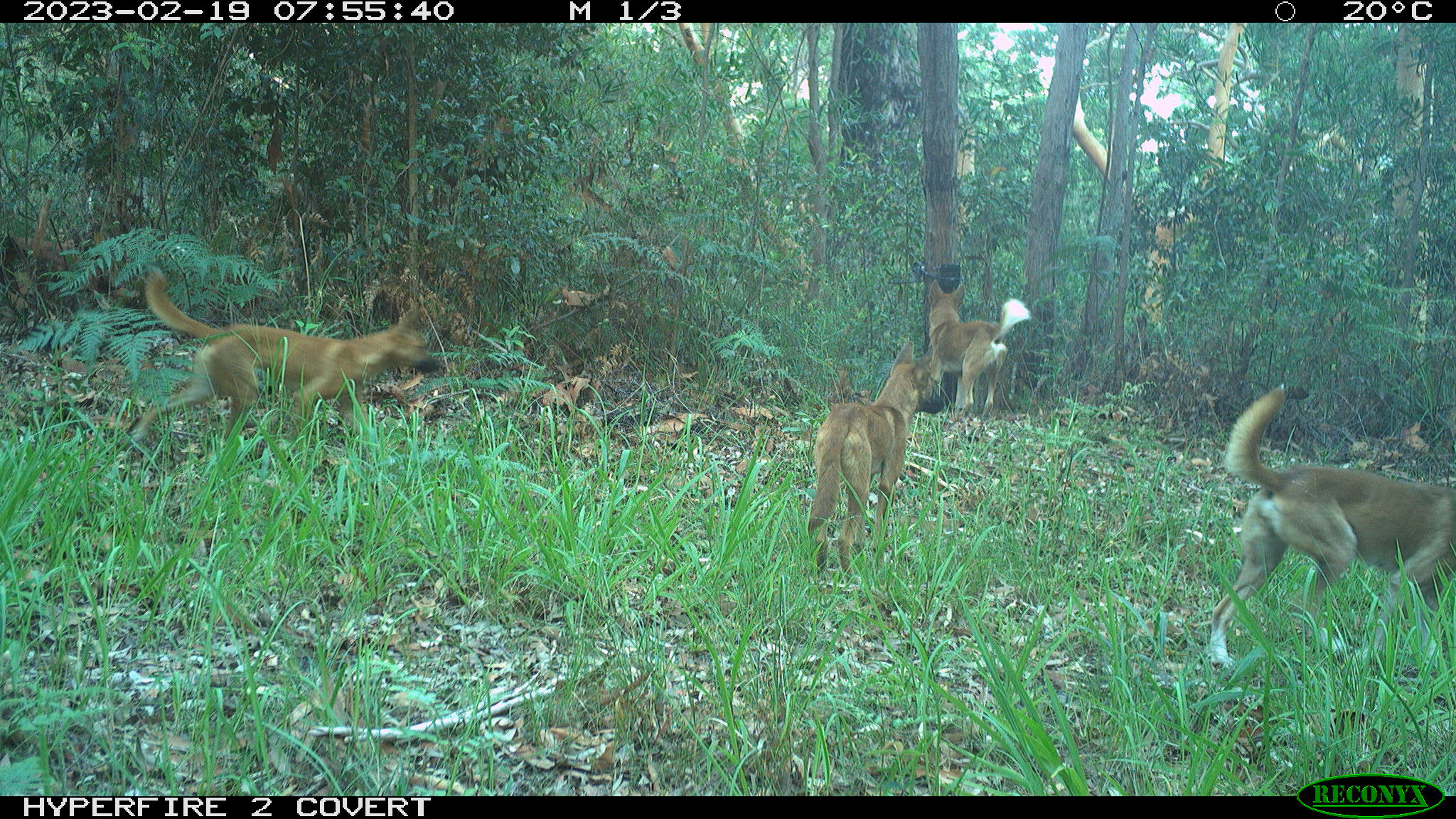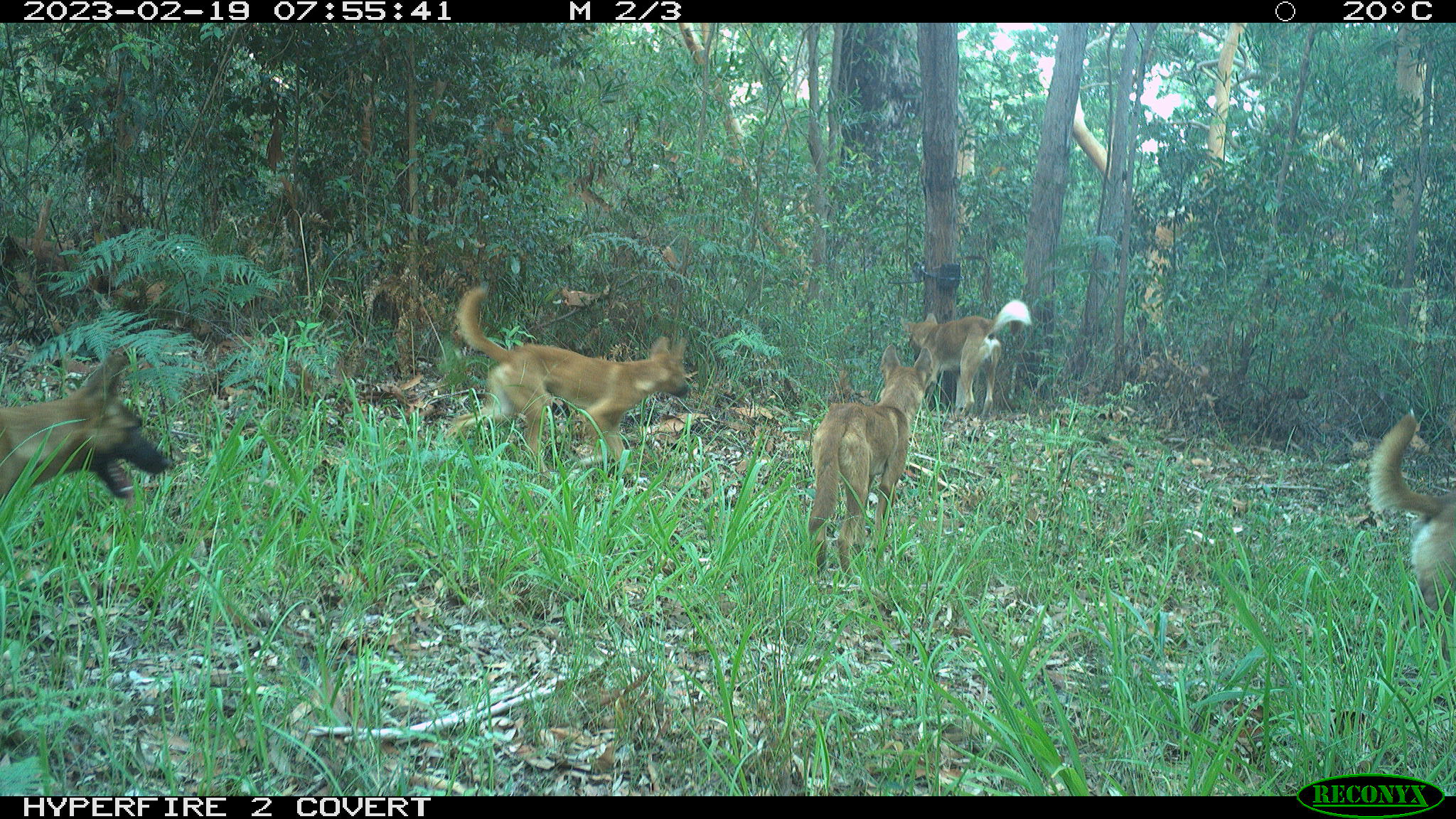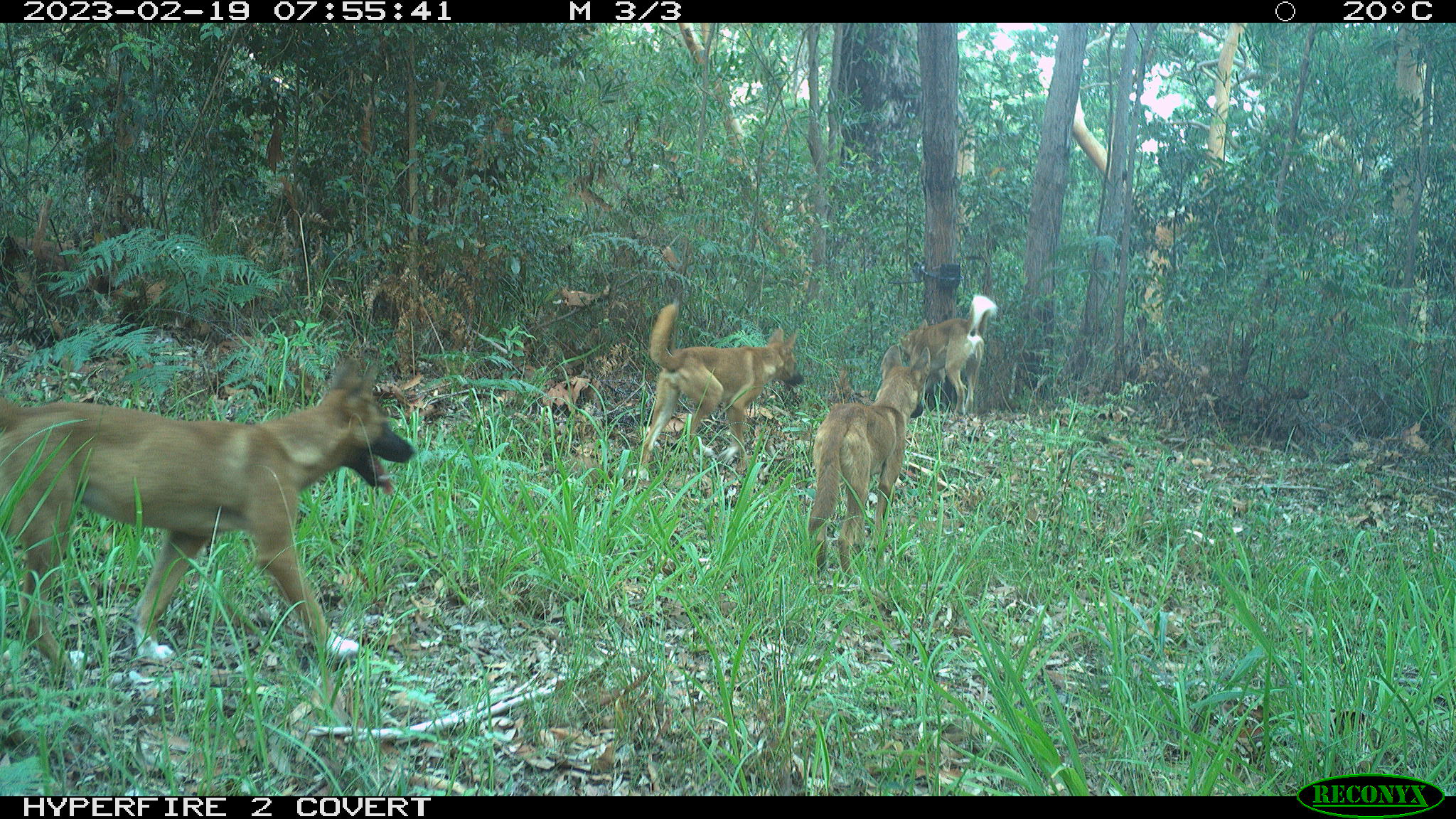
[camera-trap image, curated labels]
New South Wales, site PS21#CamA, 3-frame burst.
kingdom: Animalia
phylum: Chordata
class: Mammalia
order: Carnivora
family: Canidae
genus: Canis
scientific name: Canis familiaris dingo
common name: dingo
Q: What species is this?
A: Dingo (Canis familiaris dingo).